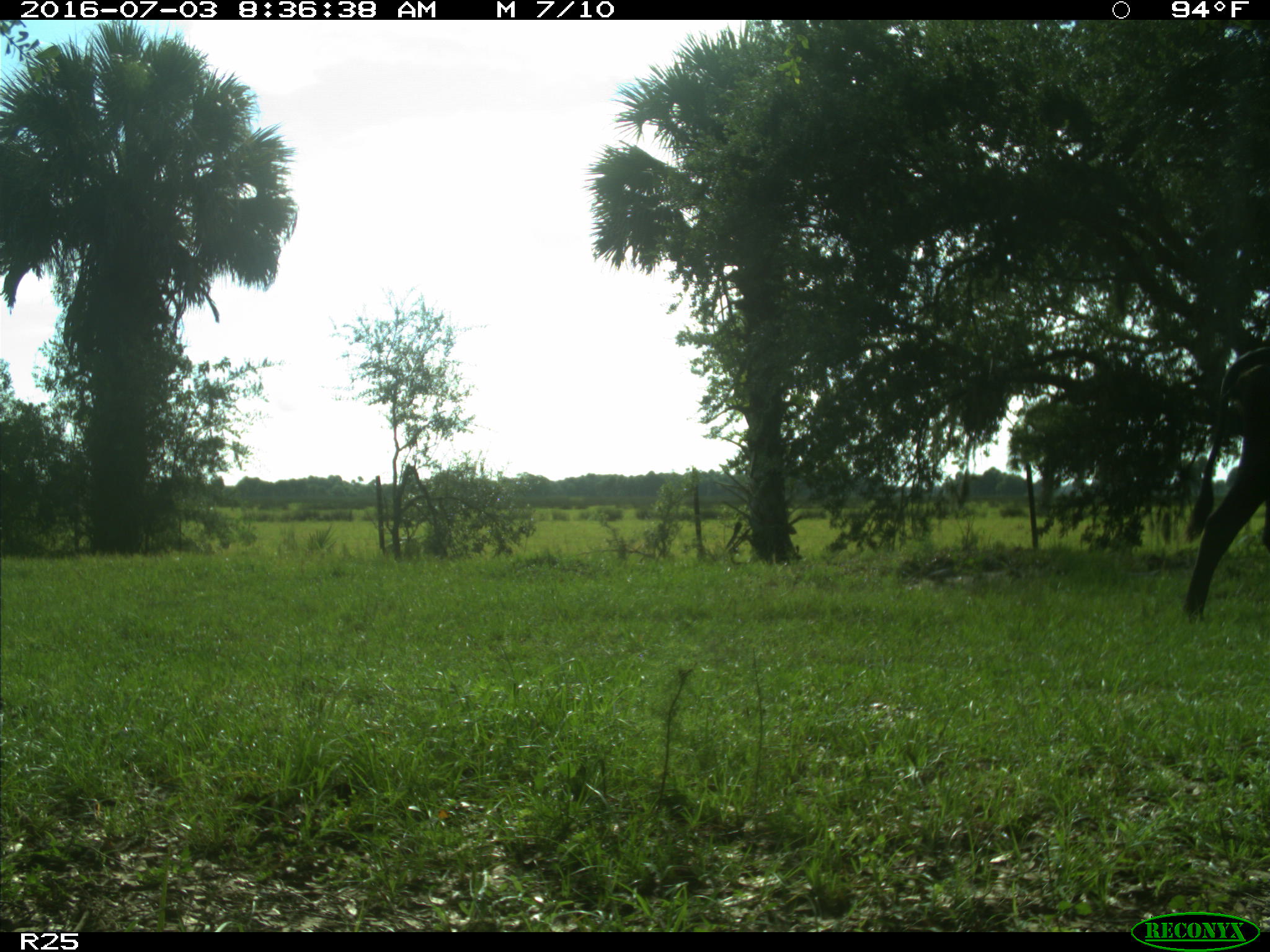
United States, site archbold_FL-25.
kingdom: Animalia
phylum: Chordata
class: Mammalia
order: Artiodactyla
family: Bovidae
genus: Bos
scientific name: Bos taurus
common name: domestic cow